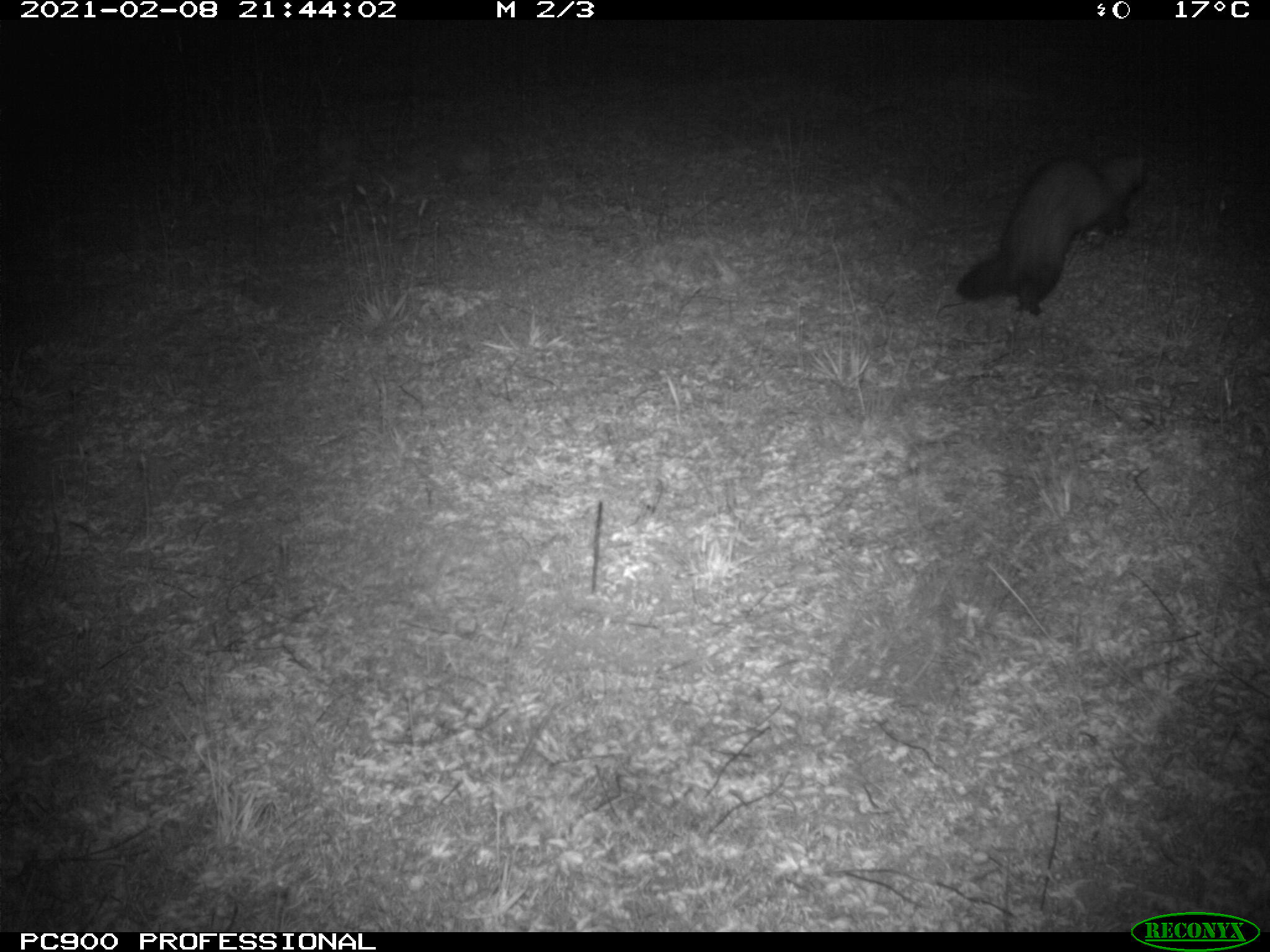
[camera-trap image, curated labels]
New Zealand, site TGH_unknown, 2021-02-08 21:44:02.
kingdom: Animalia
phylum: Chordata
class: Mammalia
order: Carnivora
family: Mustelidae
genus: Mustela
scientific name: Mustela furo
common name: ferret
Ferret (Mustela furo).